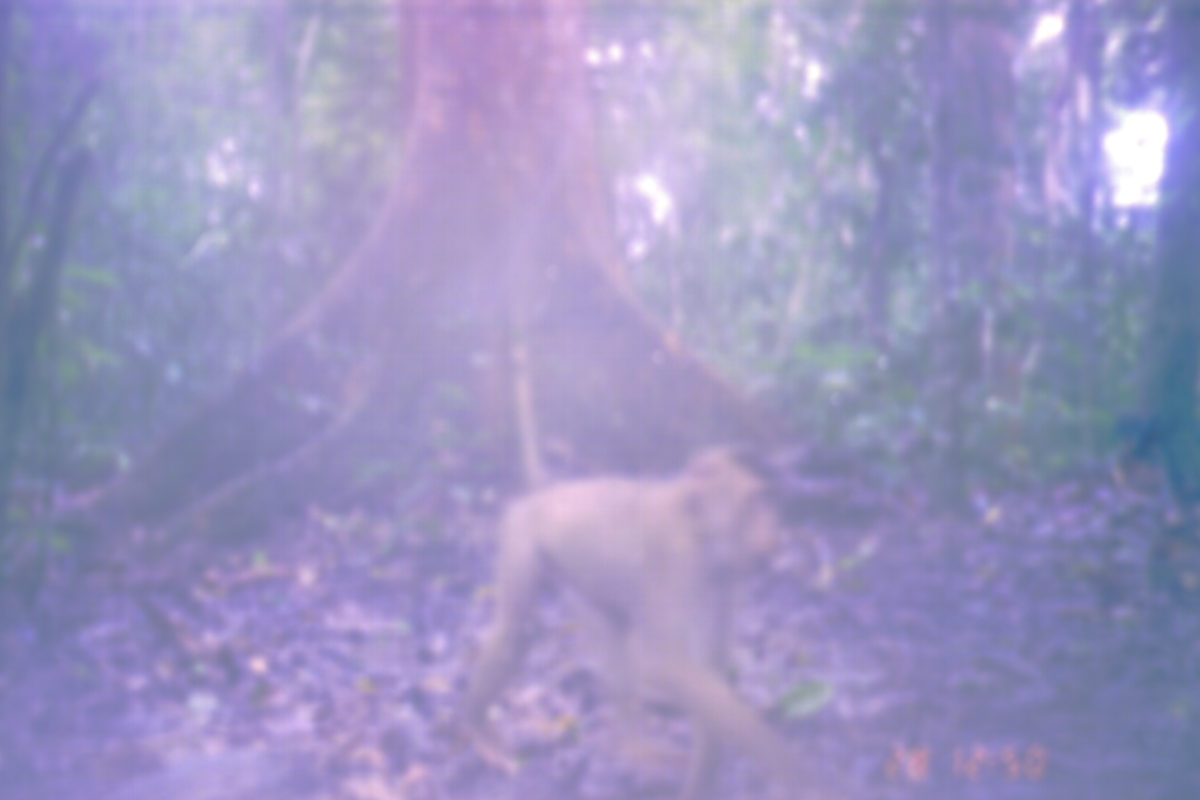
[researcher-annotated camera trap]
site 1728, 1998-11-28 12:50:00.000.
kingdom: Animalia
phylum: Chordata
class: Mammalia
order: Primates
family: Cercopithecidae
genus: Macaca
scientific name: Macaca nemestrina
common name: southern pig-tailed macaque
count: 1